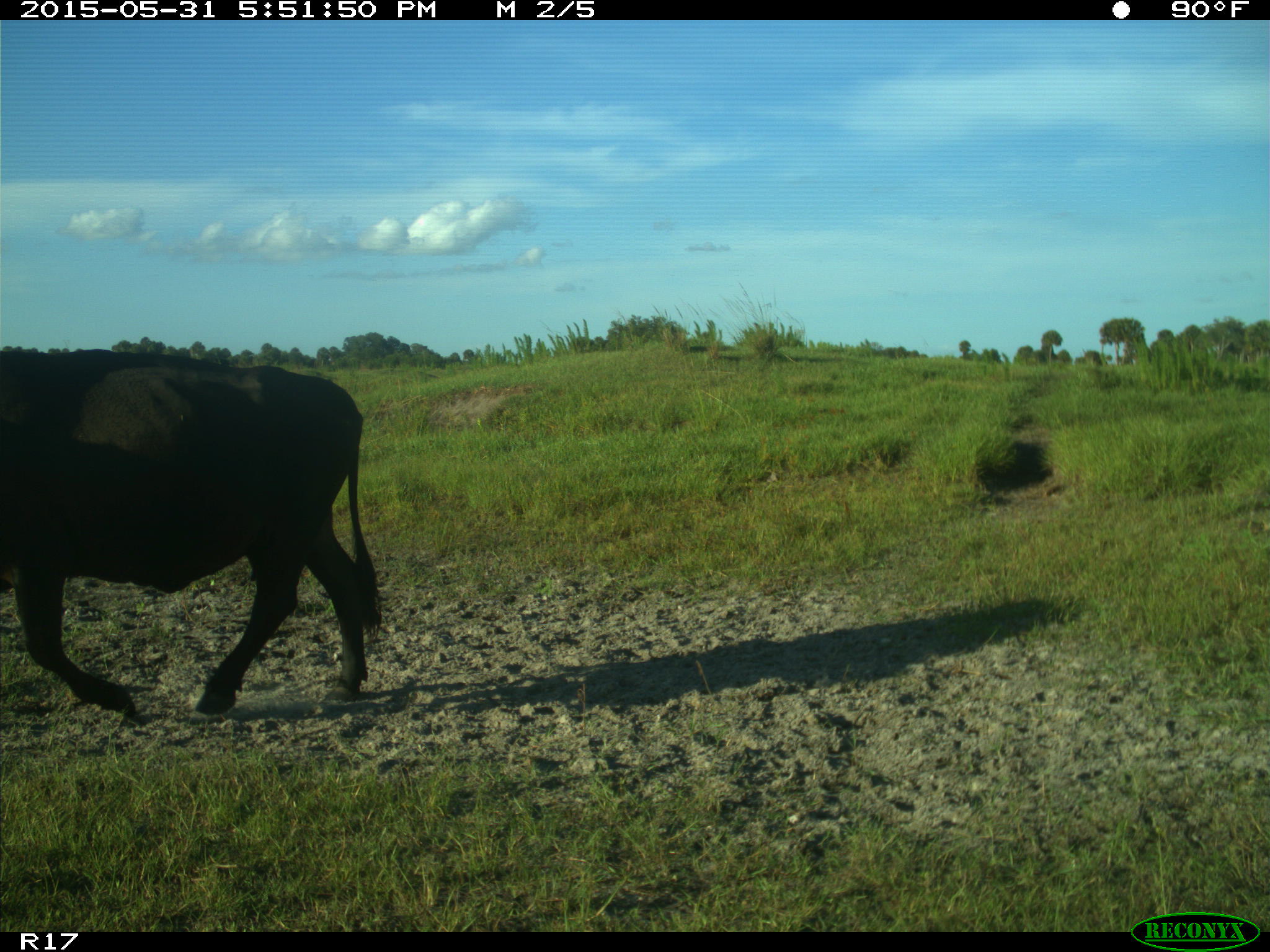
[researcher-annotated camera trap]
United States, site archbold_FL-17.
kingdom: Animalia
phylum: Chordata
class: Mammalia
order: Artiodactyla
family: Bovidae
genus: Bos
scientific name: Bos taurus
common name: domestic cow